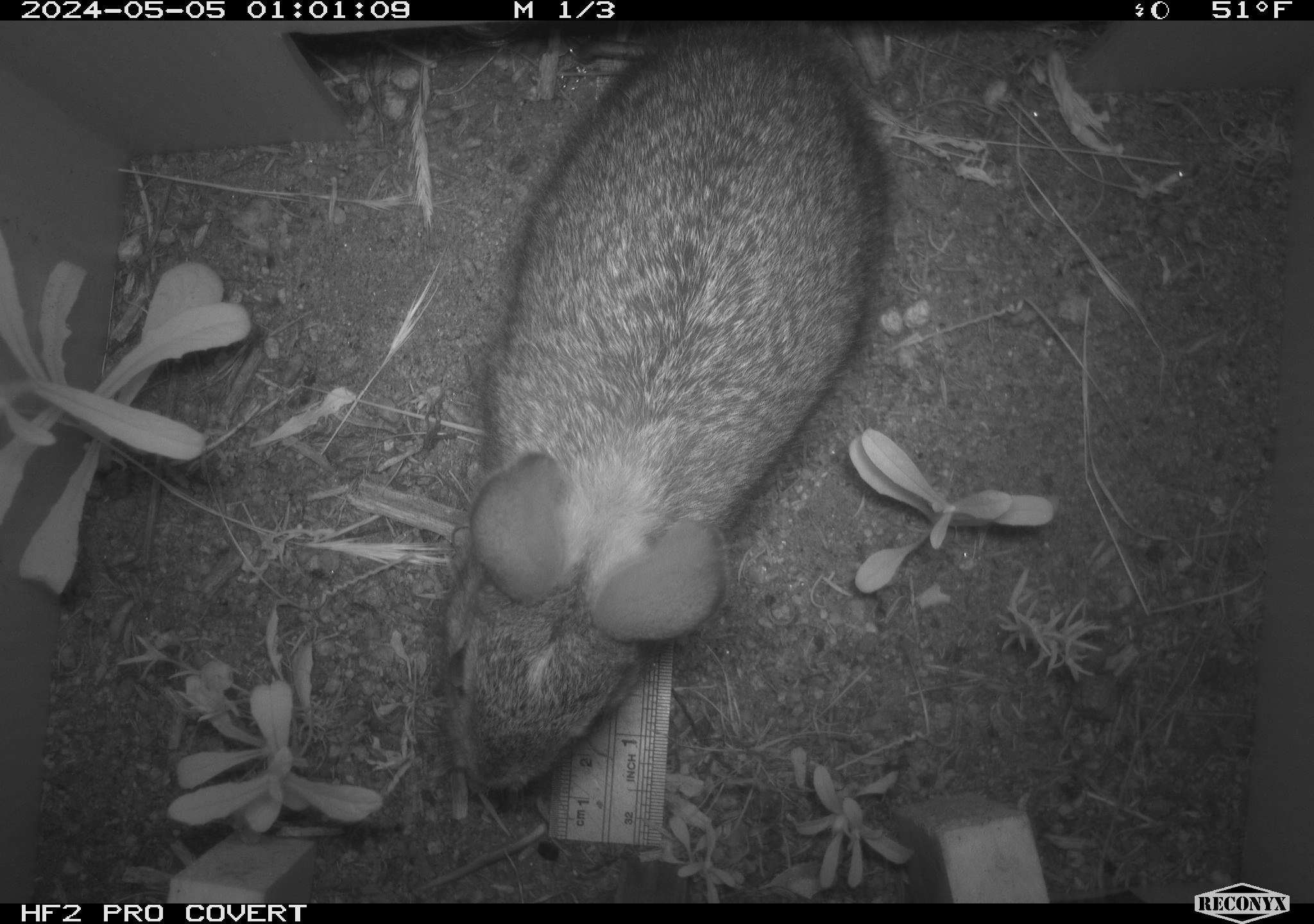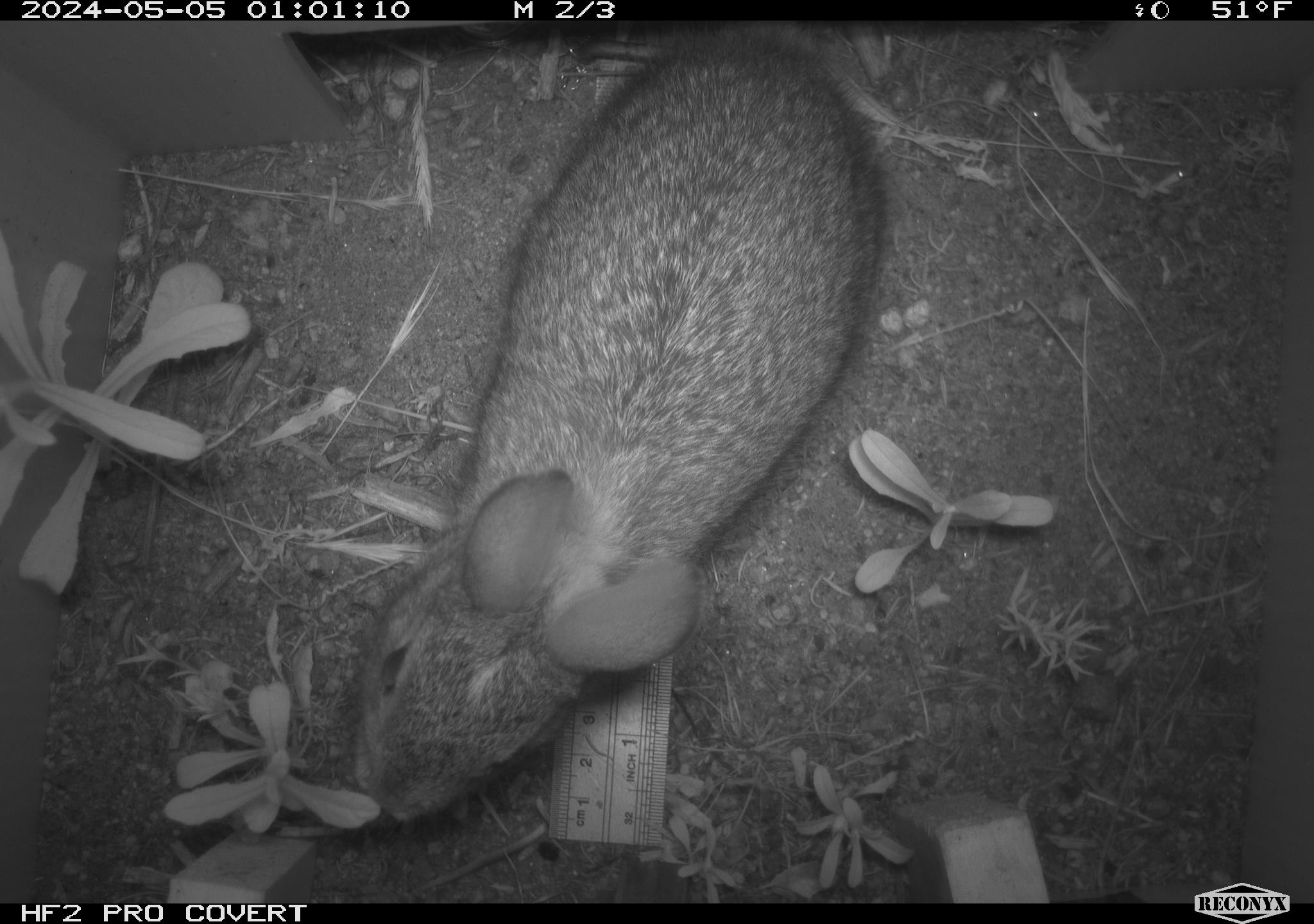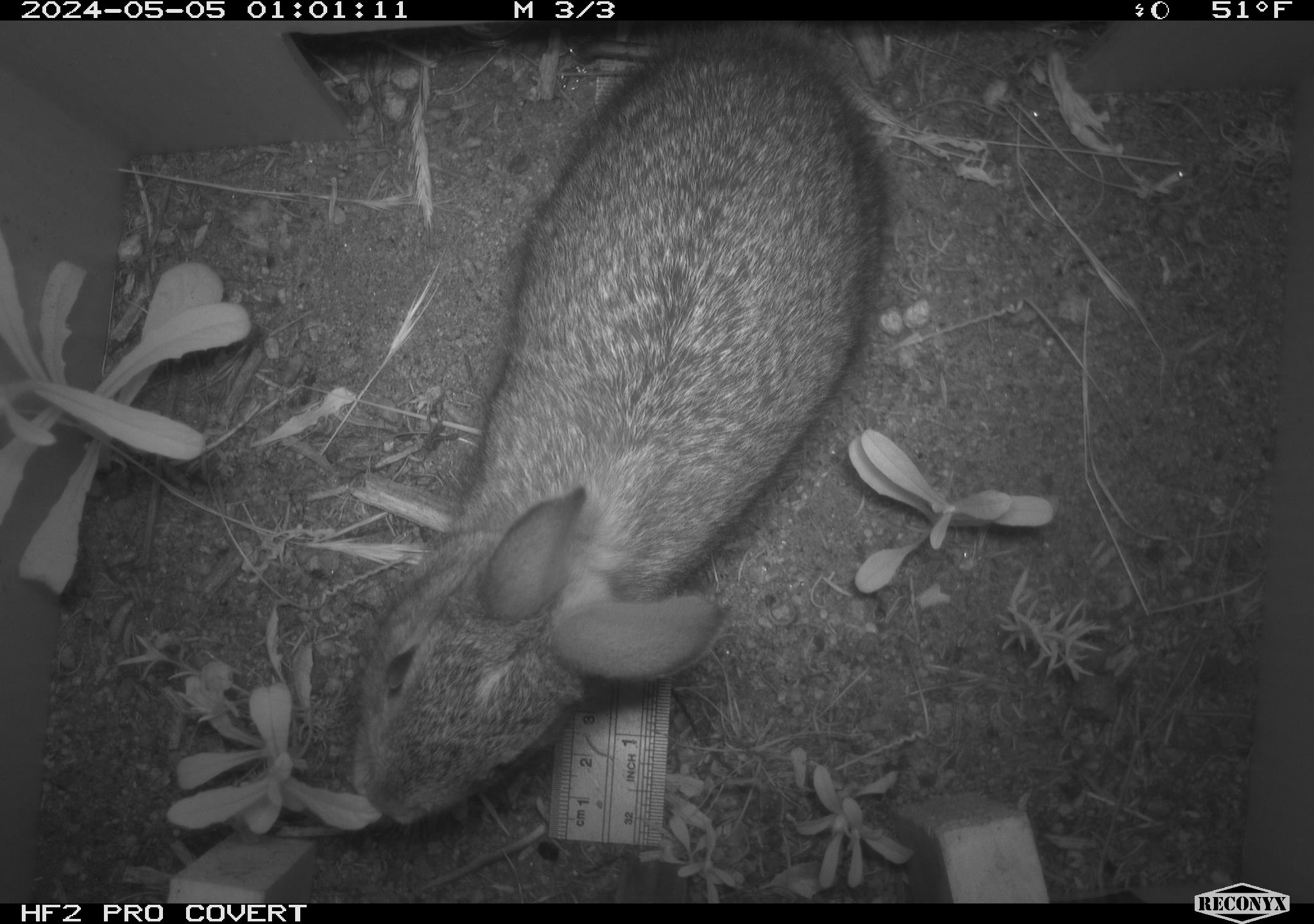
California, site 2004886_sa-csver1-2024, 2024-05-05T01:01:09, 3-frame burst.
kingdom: Animalia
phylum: Chordata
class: Mammalia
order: Lagomorpha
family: Leporidae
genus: Sylvilagus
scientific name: Sylvilagus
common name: cottontail rabbits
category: sylvilagus species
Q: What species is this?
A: Sylvilagus species (cottontail rabbits) (Sylvilagus).